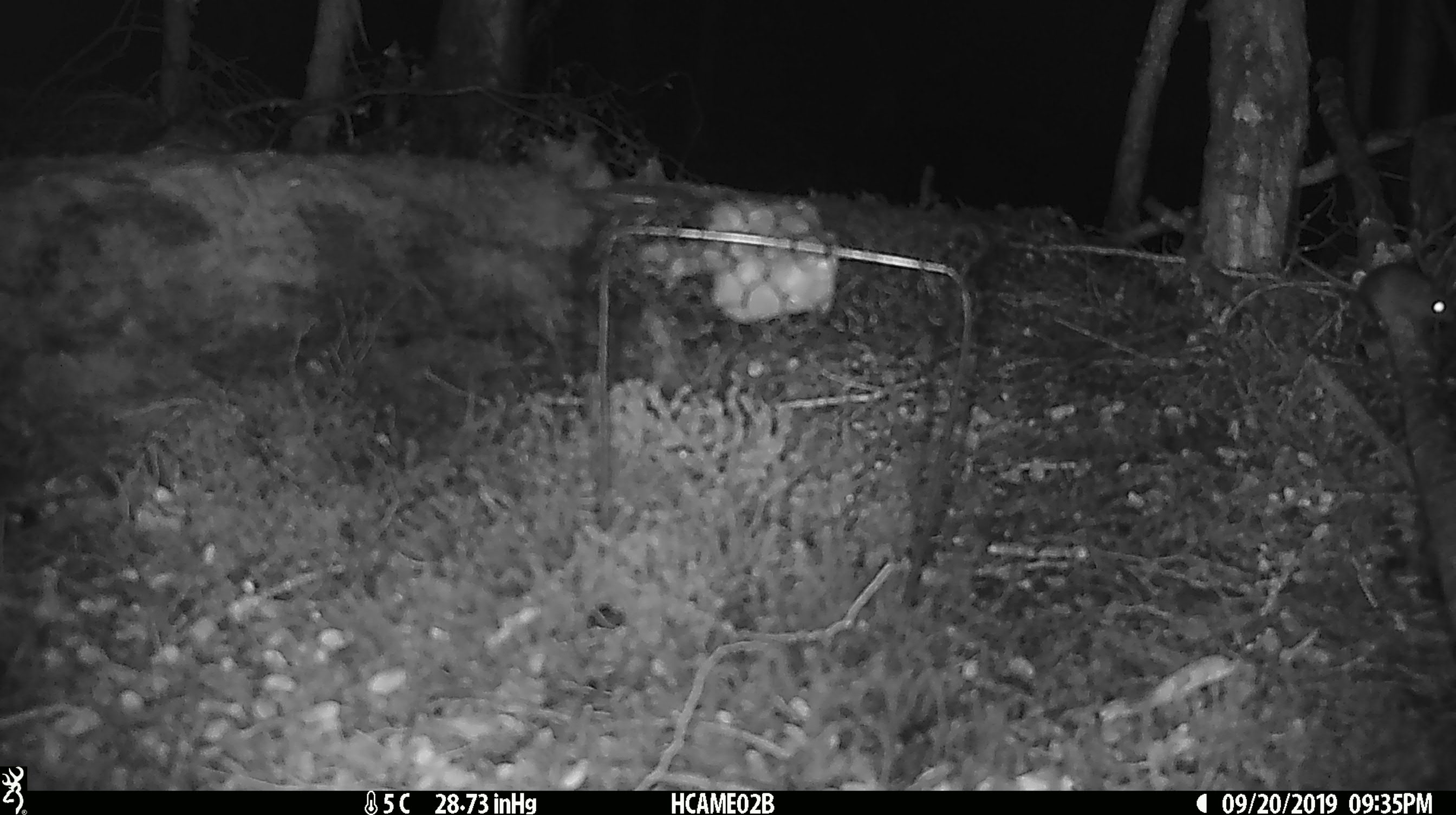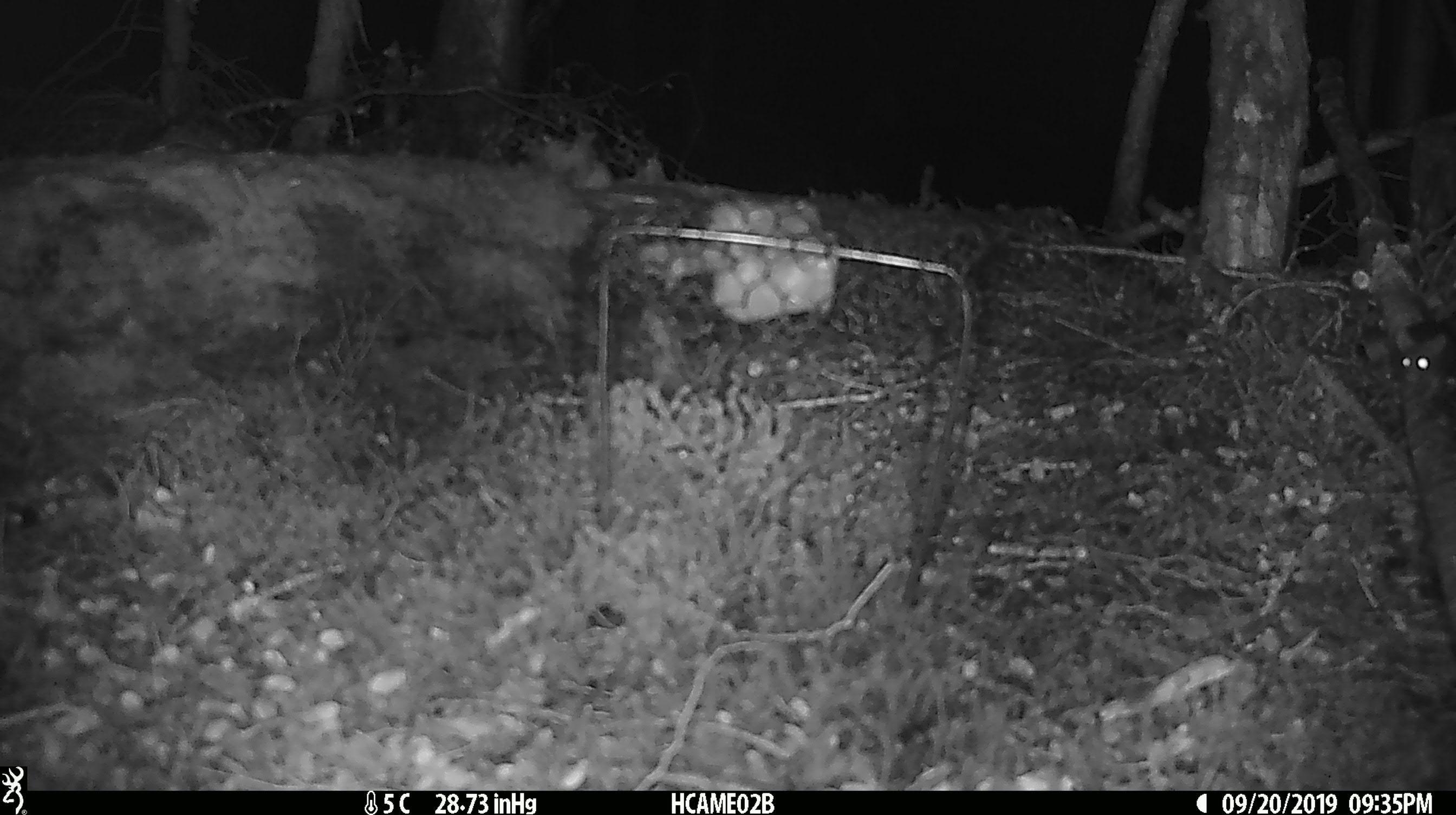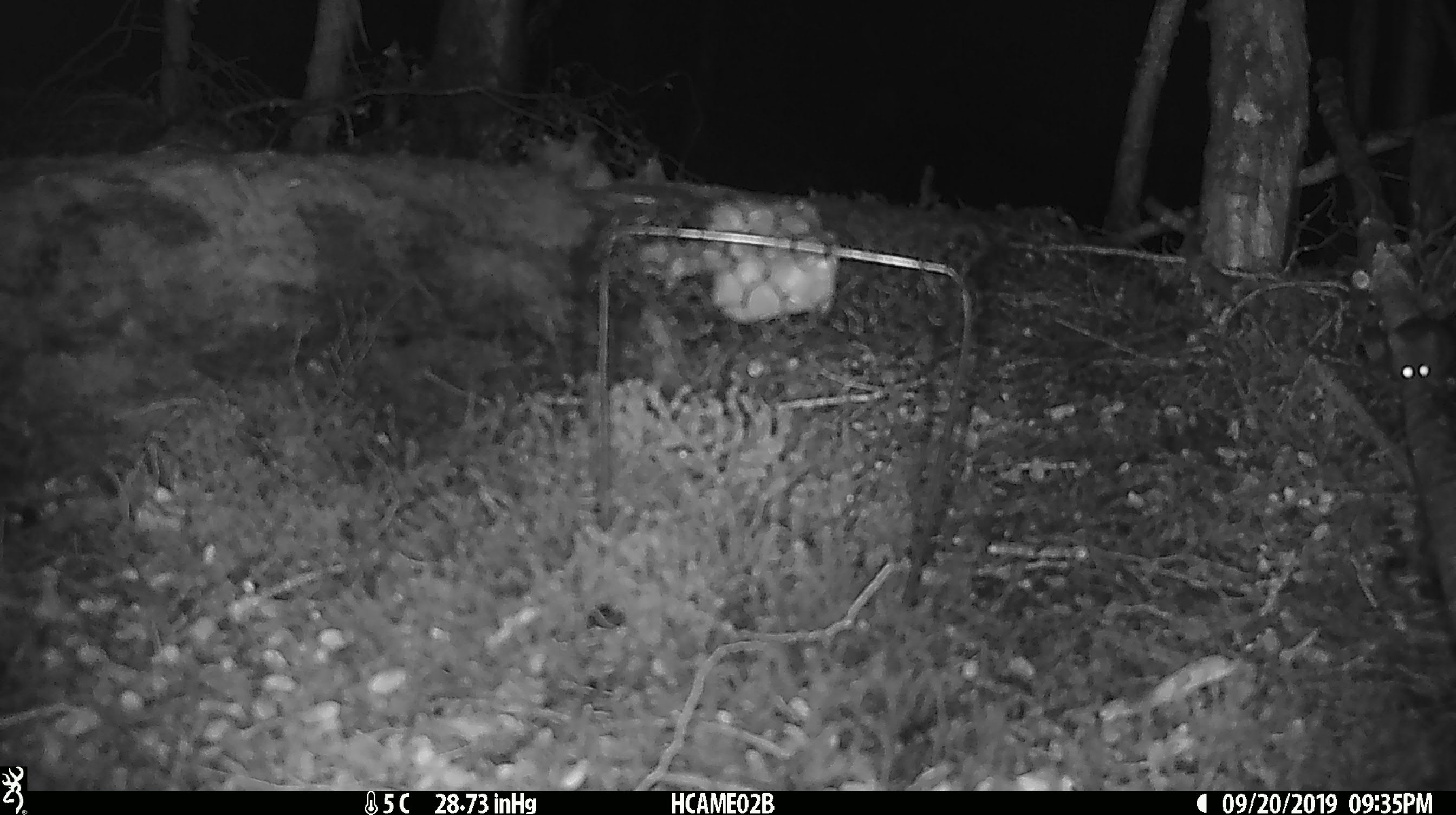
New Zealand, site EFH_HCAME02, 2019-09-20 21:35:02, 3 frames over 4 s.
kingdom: Animalia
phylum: Chordata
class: Mammalia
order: Rodentia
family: Muridae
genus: Mus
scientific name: Mus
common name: mouse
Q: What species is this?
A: Mouse (Mus).